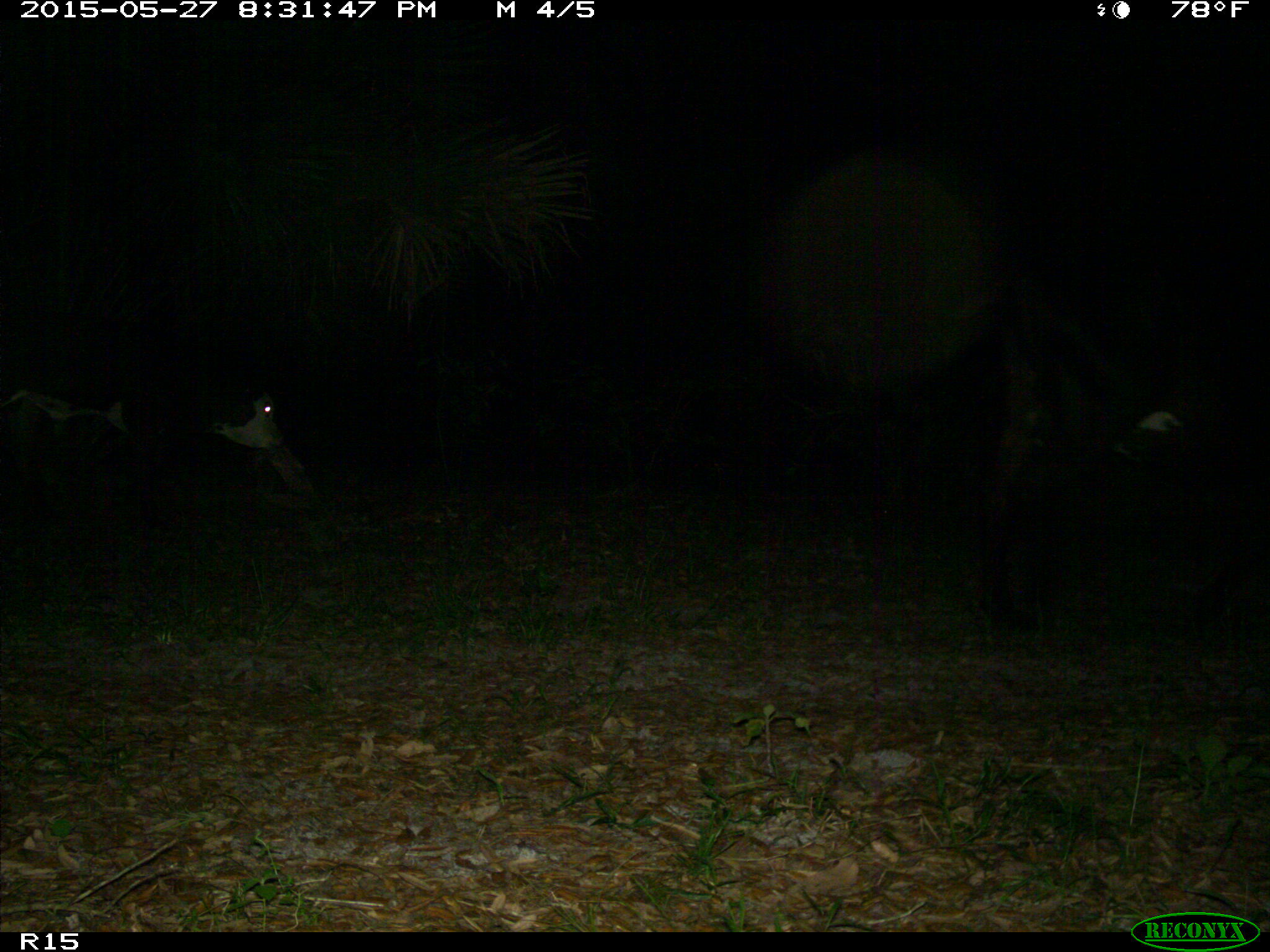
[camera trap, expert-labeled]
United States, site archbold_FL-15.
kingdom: Animalia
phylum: Chordata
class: Mammalia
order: Artiodactyla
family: Bovidae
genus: Bos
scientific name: Bos taurus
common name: domestic cow